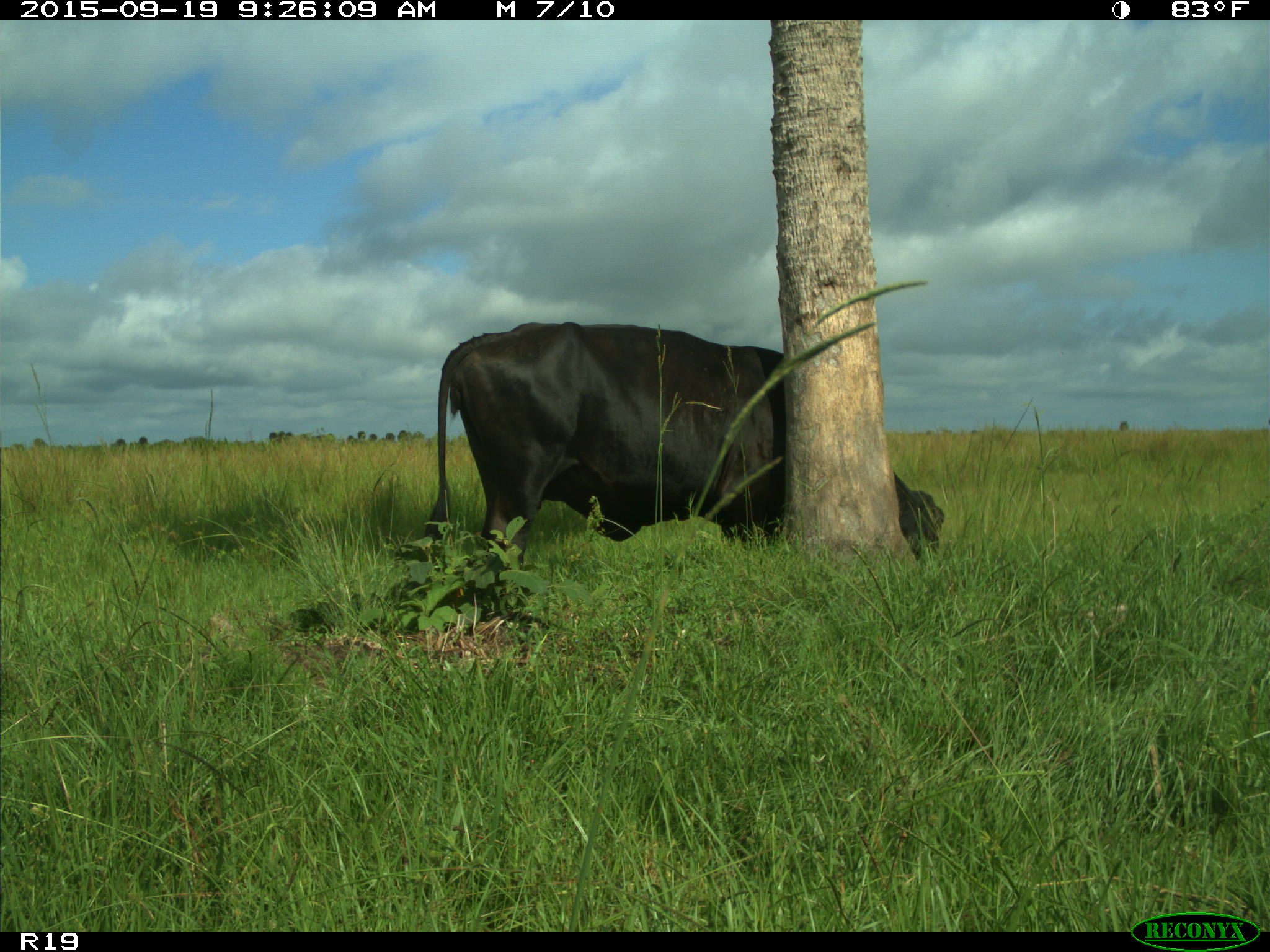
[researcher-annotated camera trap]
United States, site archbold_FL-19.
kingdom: Animalia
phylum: Chordata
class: Mammalia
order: Artiodactyla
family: Bovidae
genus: Bos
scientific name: Bos taurus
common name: domestic cow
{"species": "Bos taurus (domestic cow)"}